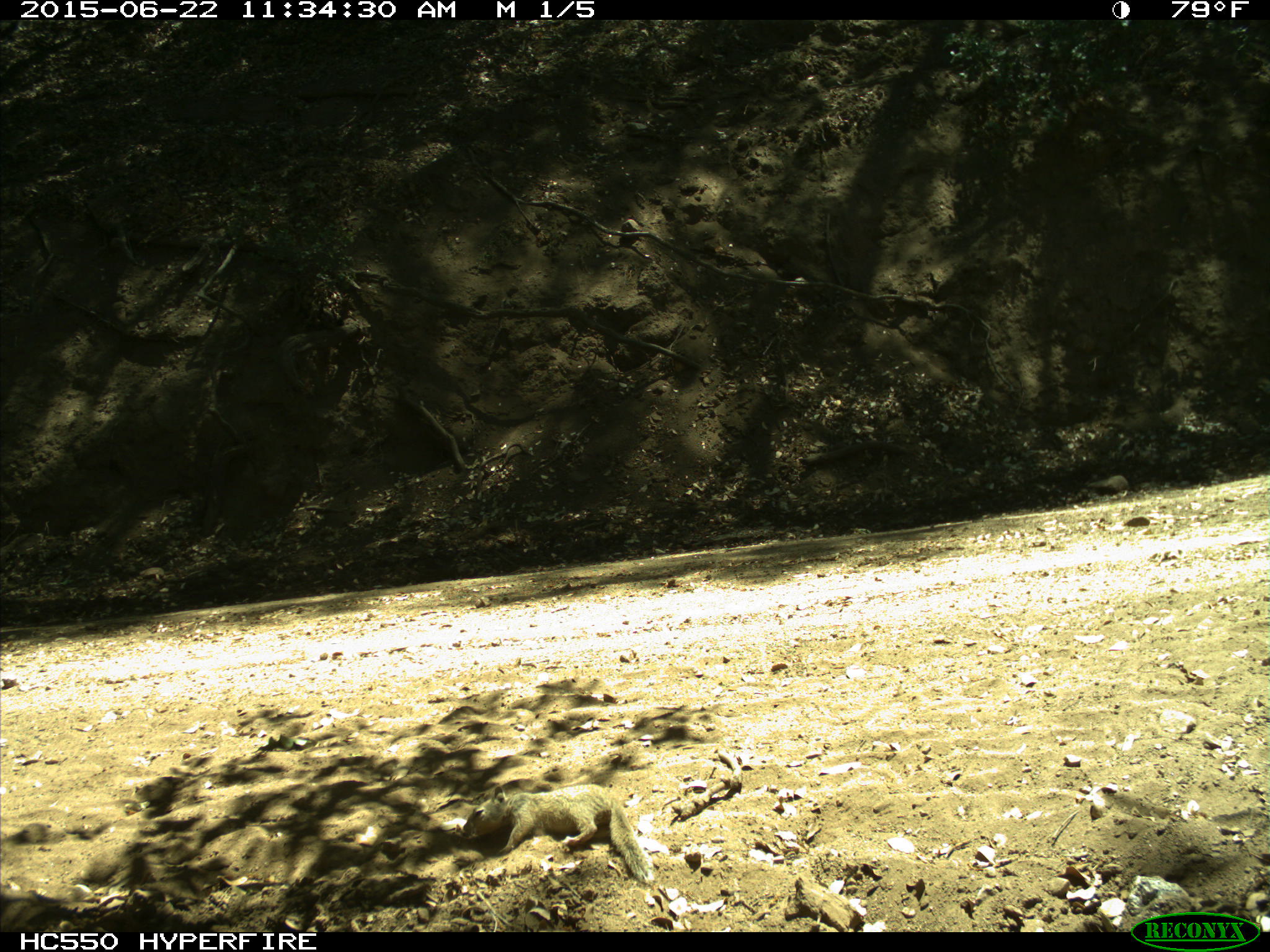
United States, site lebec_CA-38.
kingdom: Animalia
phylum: Chordata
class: Mammalia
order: Rodentia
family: Sciuridae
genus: Otospermophilus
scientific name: Otospermophilus beecheyi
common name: california ground squirrel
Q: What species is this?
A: Otospermophilus beecheyi (california ground squirrel).